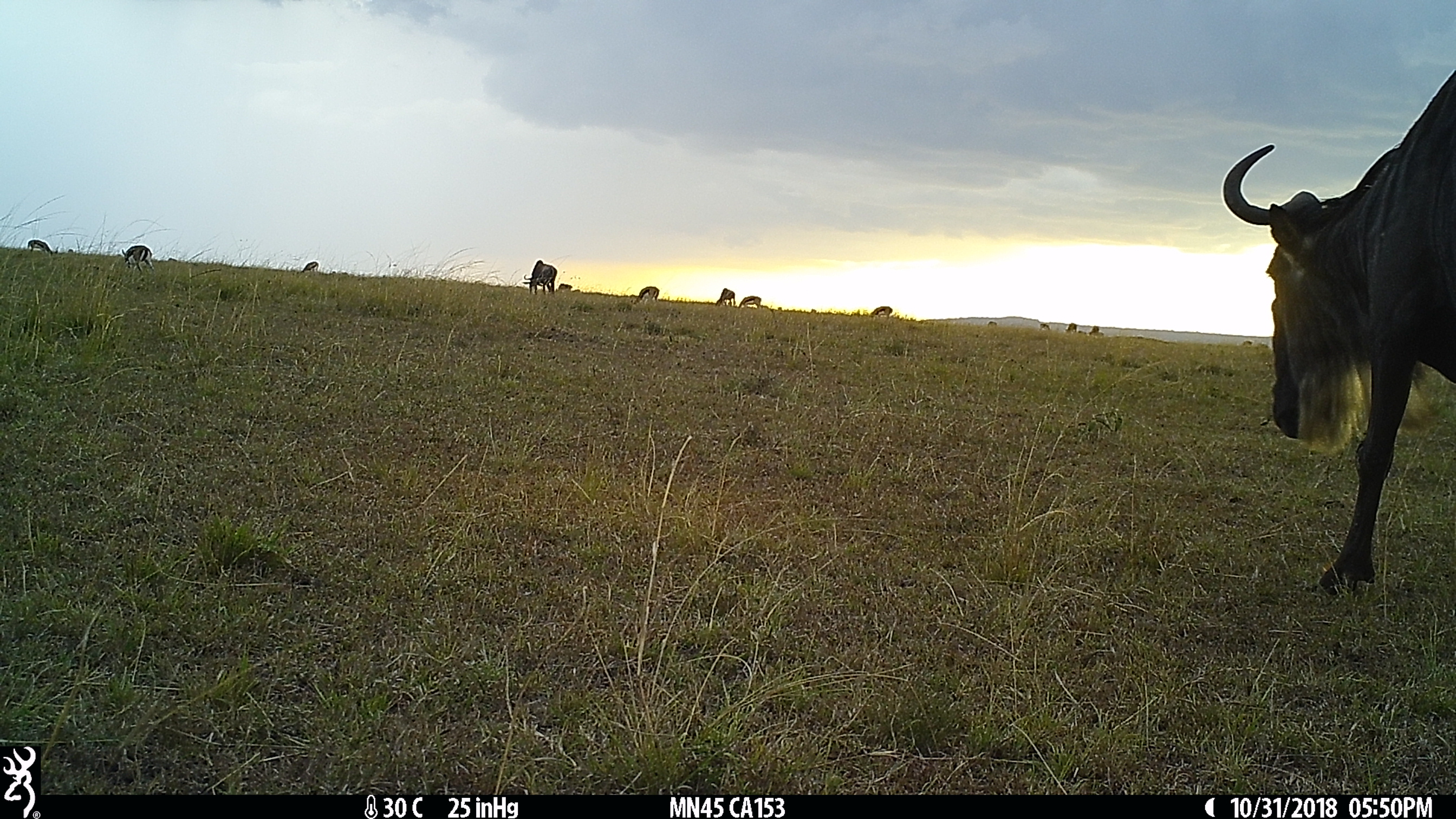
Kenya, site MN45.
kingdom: Animalia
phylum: Chordata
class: Mammalia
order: Artiodactyla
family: Bovidae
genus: Connochaetes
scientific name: Connochaetes taurinus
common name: blue wildebeest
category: wildebeest